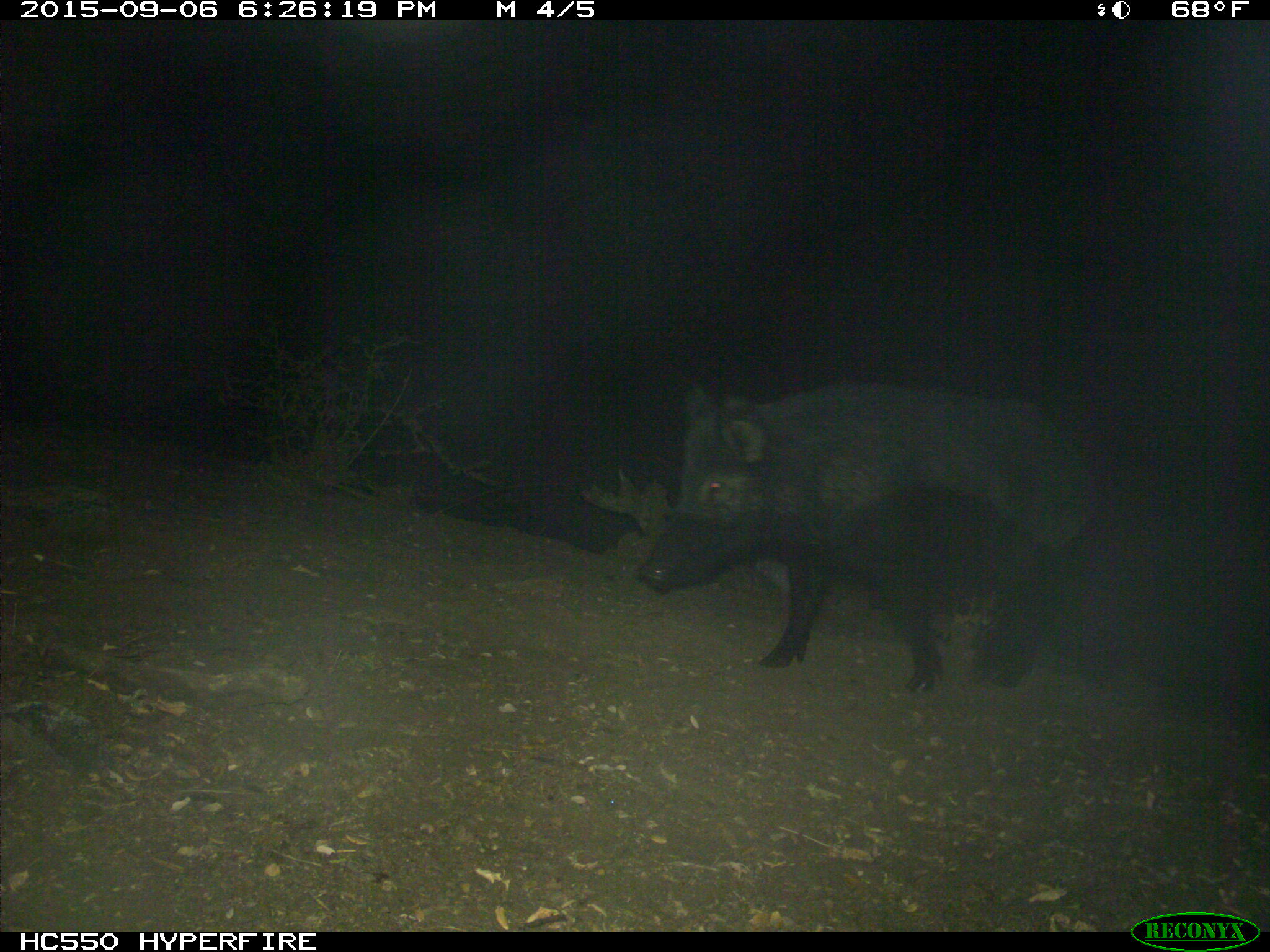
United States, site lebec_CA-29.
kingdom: Animalia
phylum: Chordata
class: Mammalia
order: Artiodactyla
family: Suidae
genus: Sus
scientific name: Sus scrofa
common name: wild boar